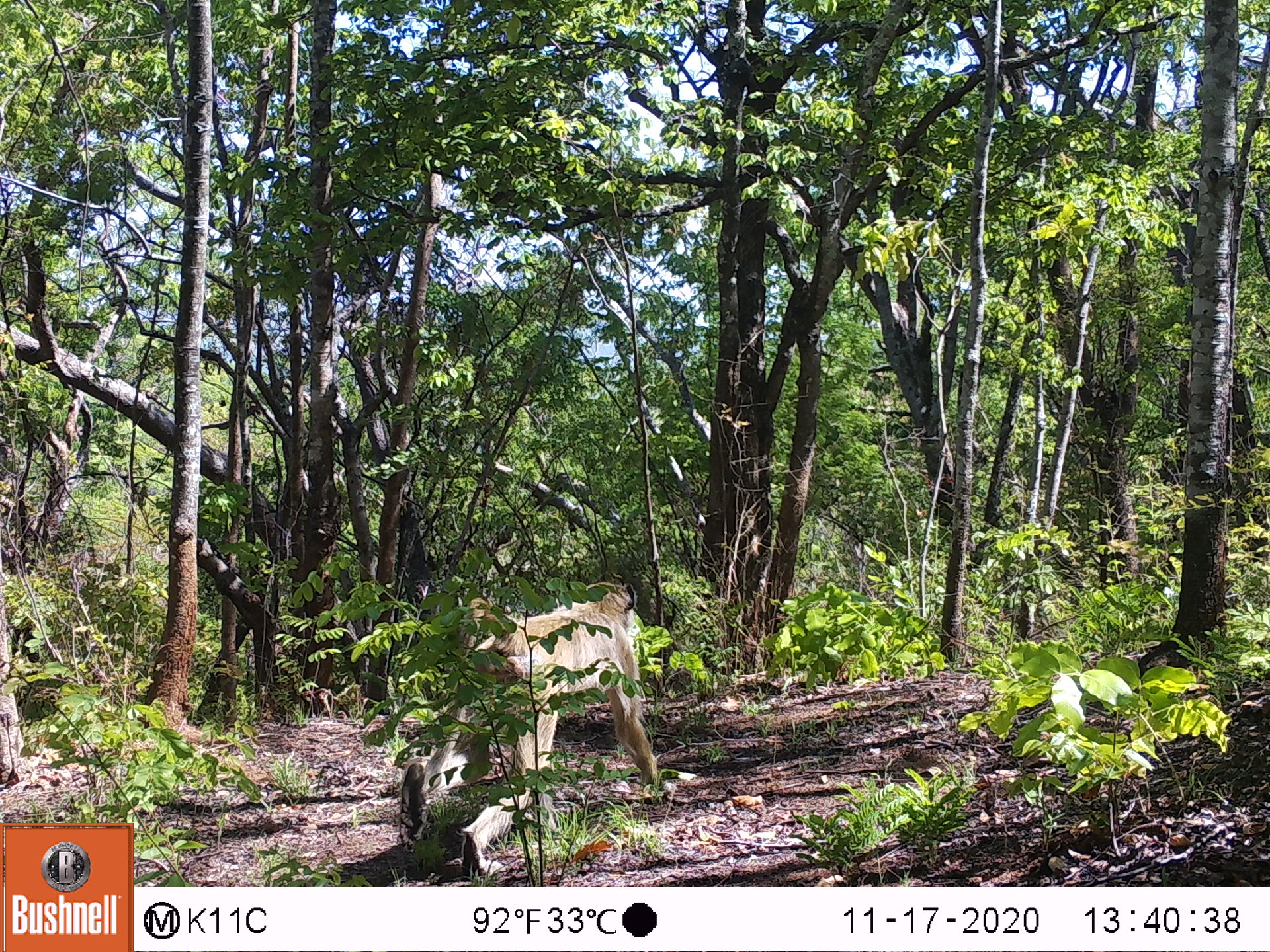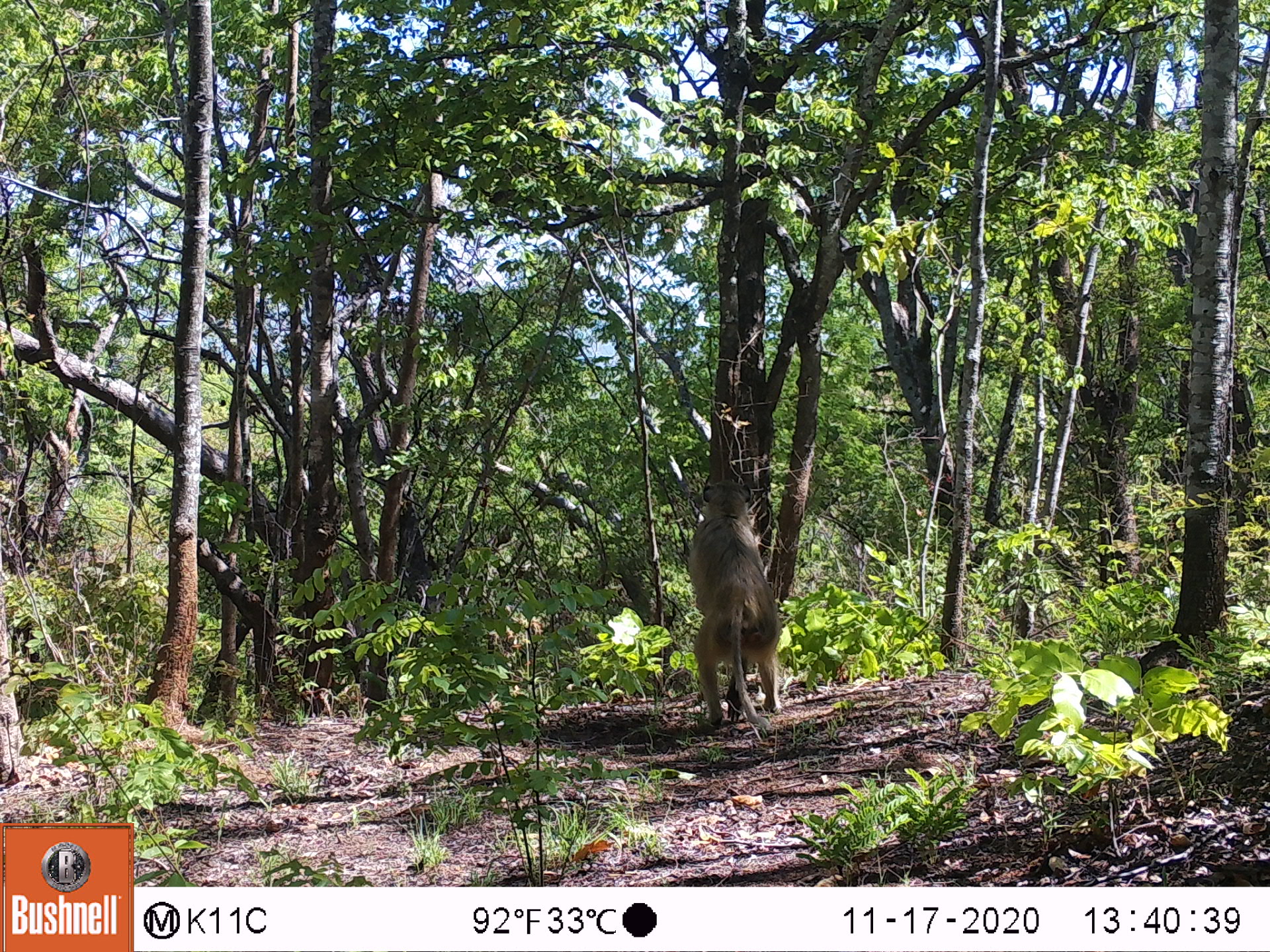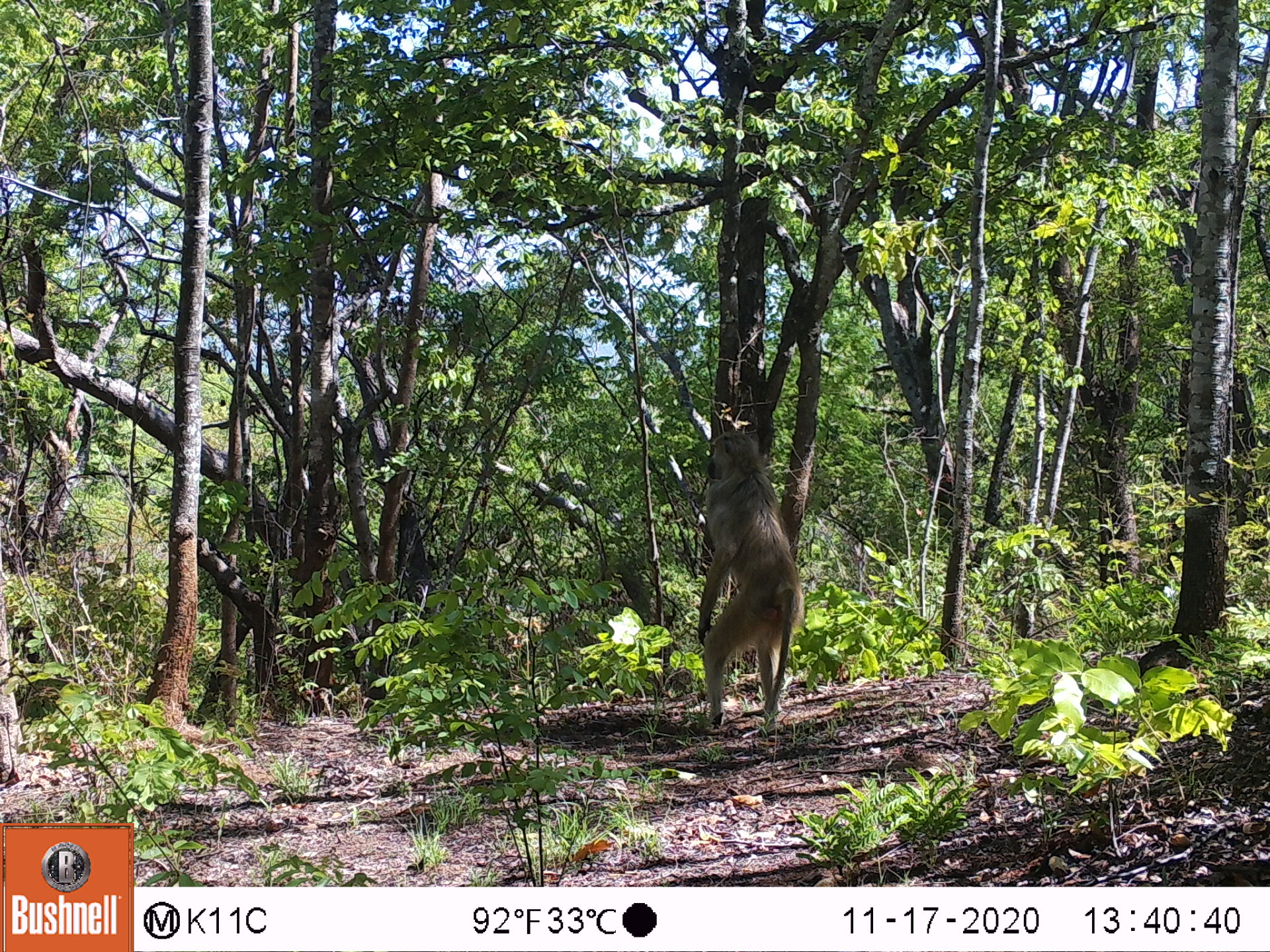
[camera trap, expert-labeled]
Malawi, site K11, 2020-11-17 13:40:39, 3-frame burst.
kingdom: Animalia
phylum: Chordata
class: Mammalia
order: Primates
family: Cercopithecidae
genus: Papio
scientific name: Papio cynocephalus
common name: yellow baboon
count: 1